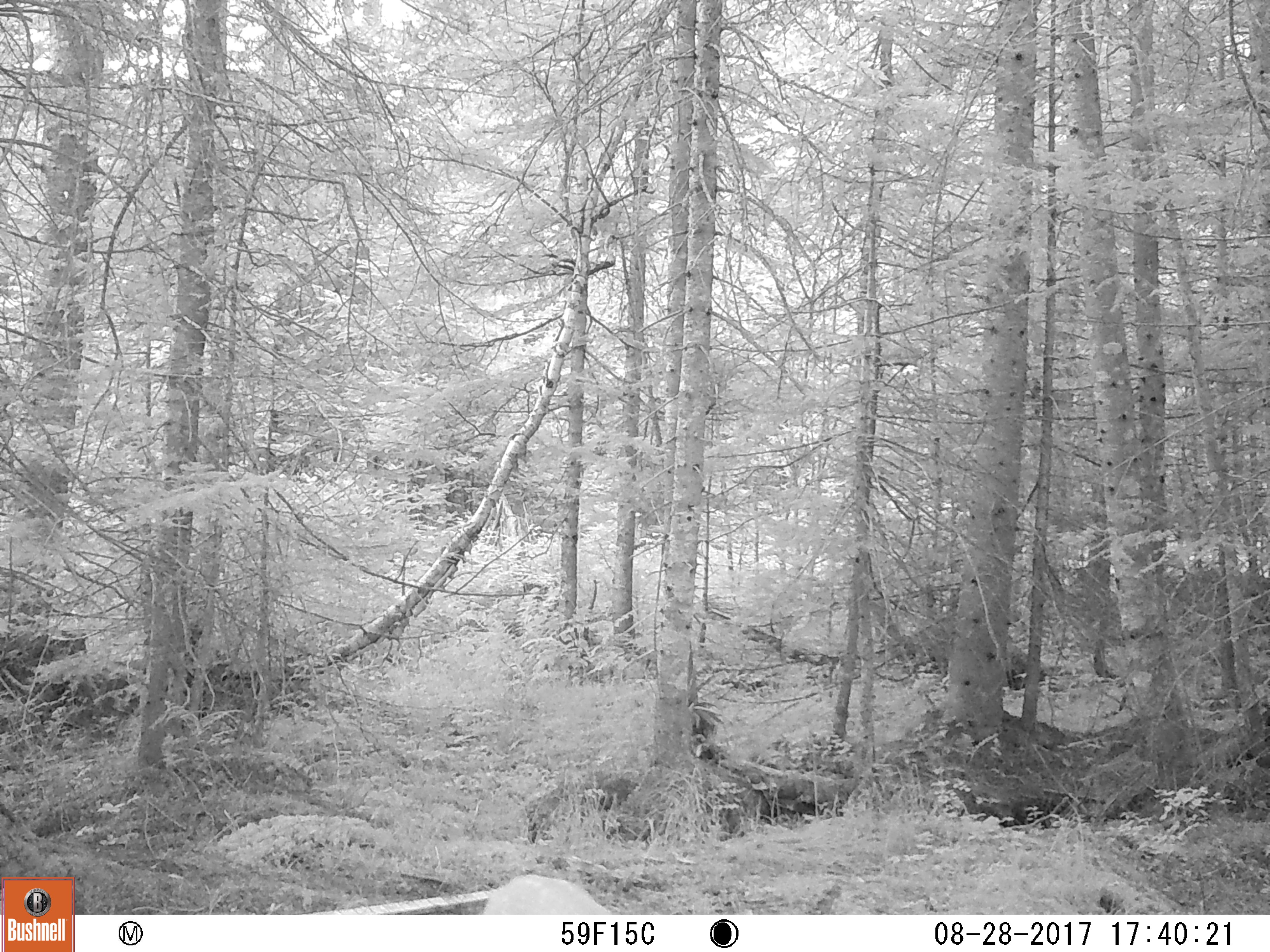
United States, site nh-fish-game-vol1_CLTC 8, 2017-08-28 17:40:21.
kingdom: Animalia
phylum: Chordata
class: Mammalia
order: Artiodactyla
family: Cervidae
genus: Odocoileus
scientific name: Odocoileus virginianus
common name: white-tailed deer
White-tailed deer (Odocoileus virginianus).